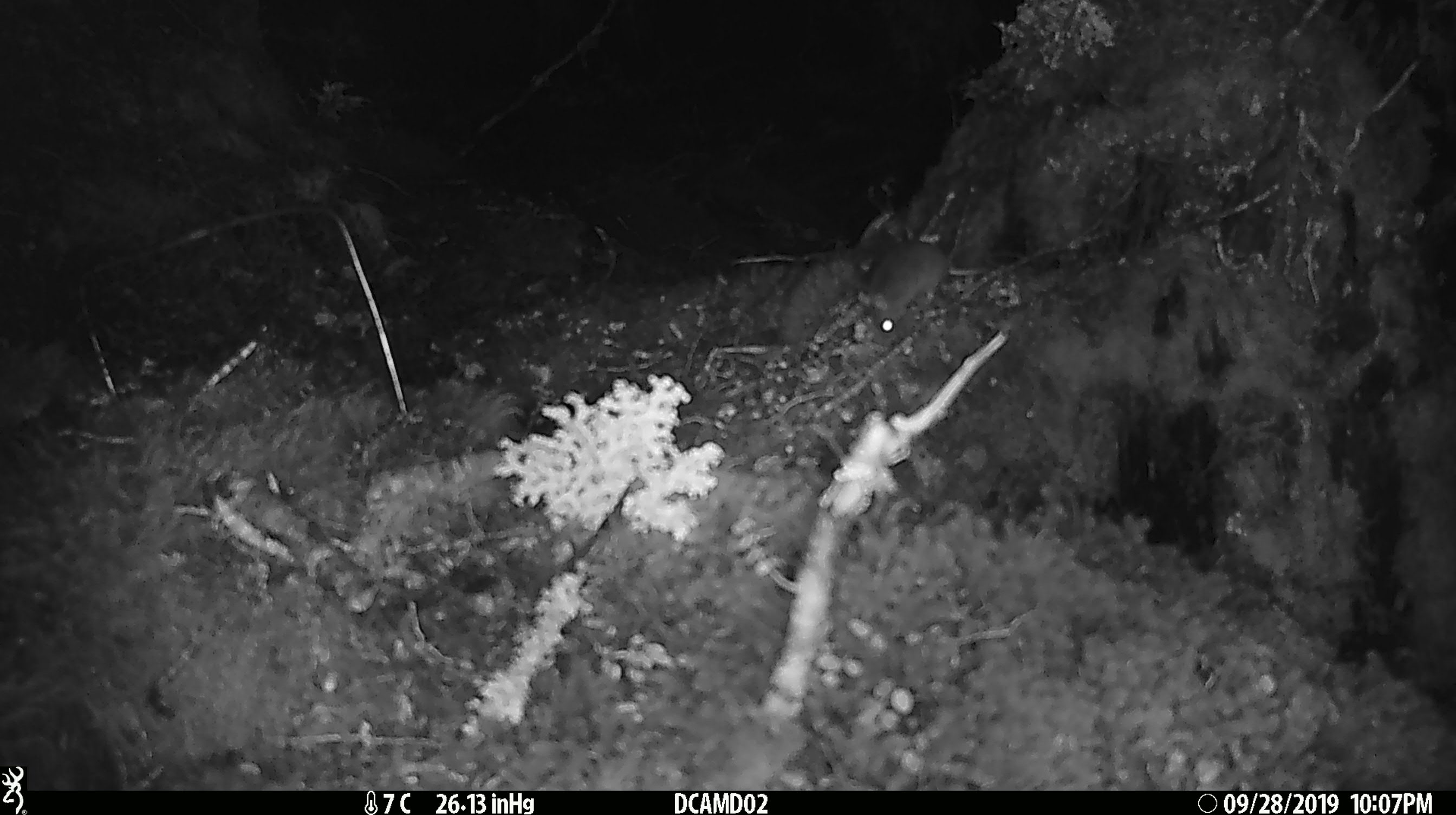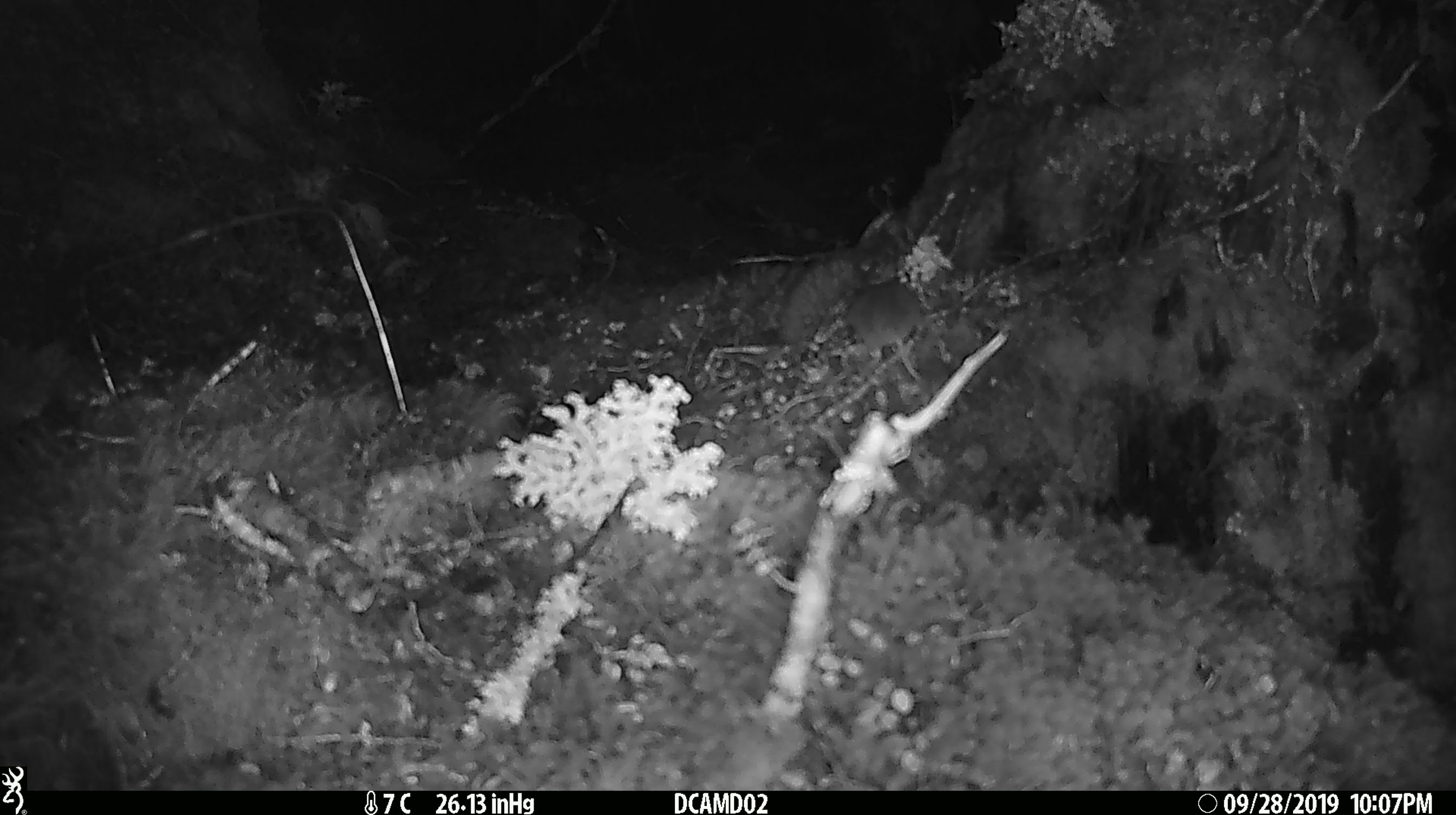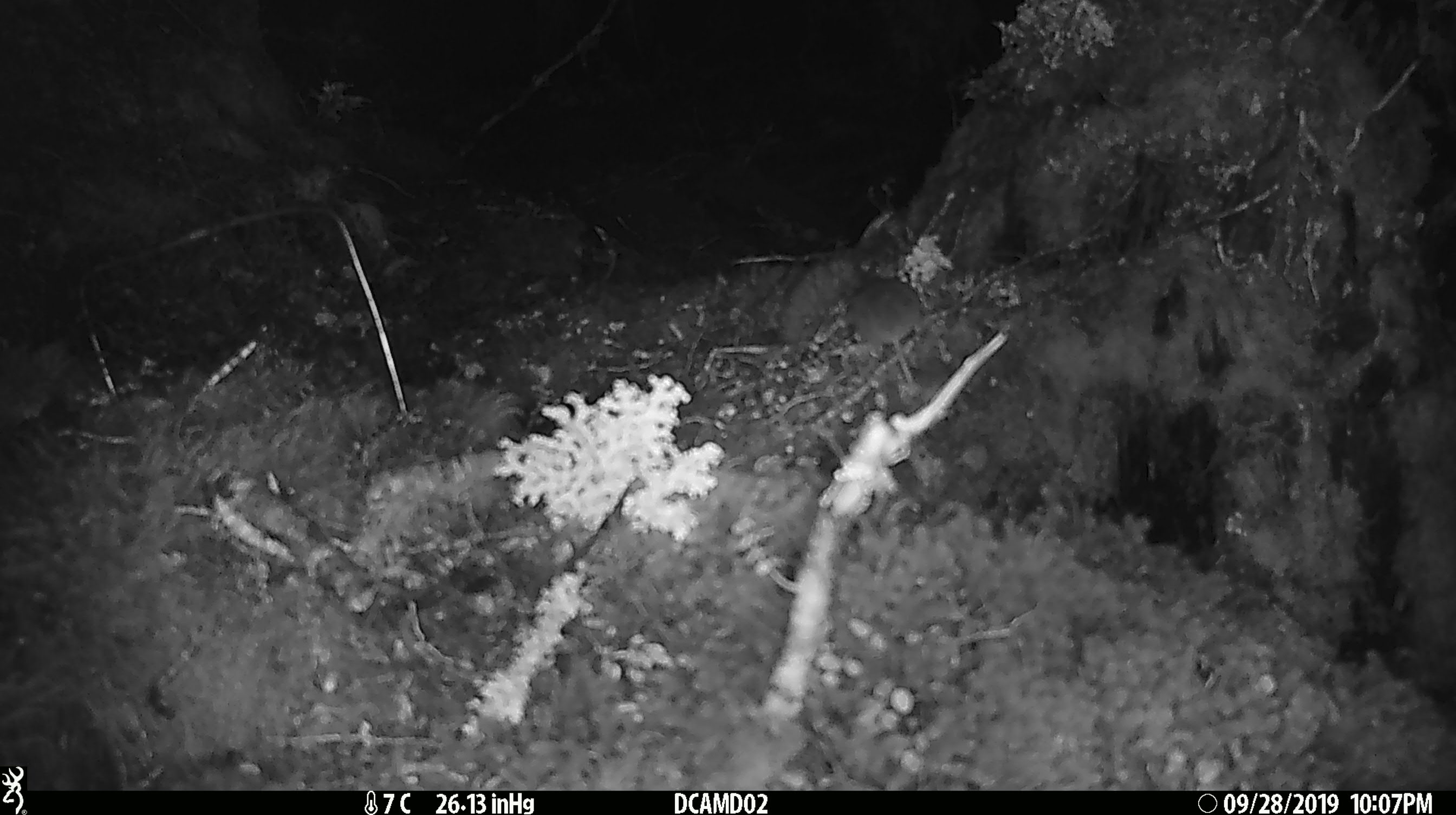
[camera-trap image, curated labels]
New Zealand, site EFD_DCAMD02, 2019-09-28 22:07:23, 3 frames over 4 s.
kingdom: Animalia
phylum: Chordata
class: Mammalia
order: Rodentia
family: Muridae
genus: Mus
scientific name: Mus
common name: mouse